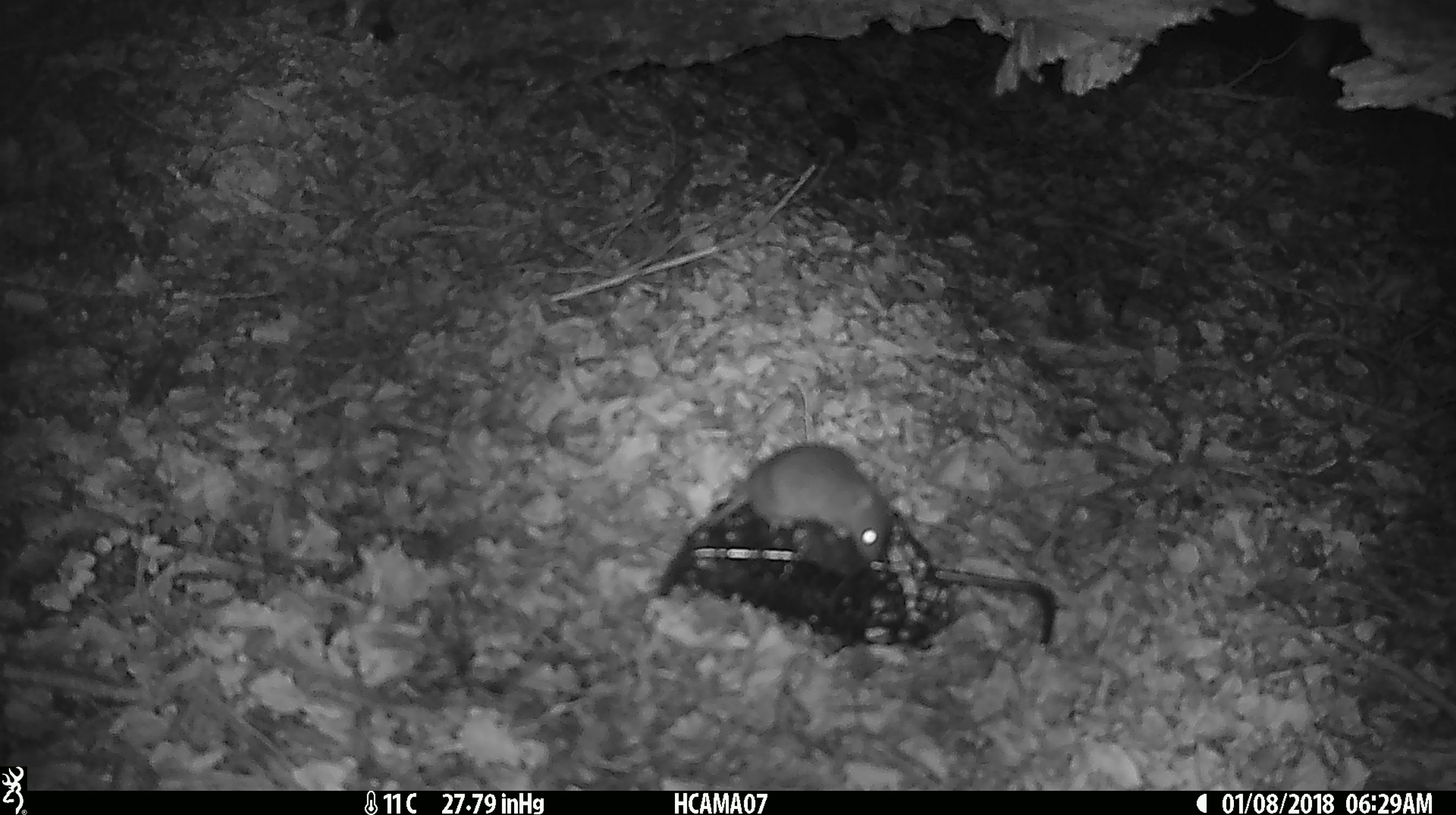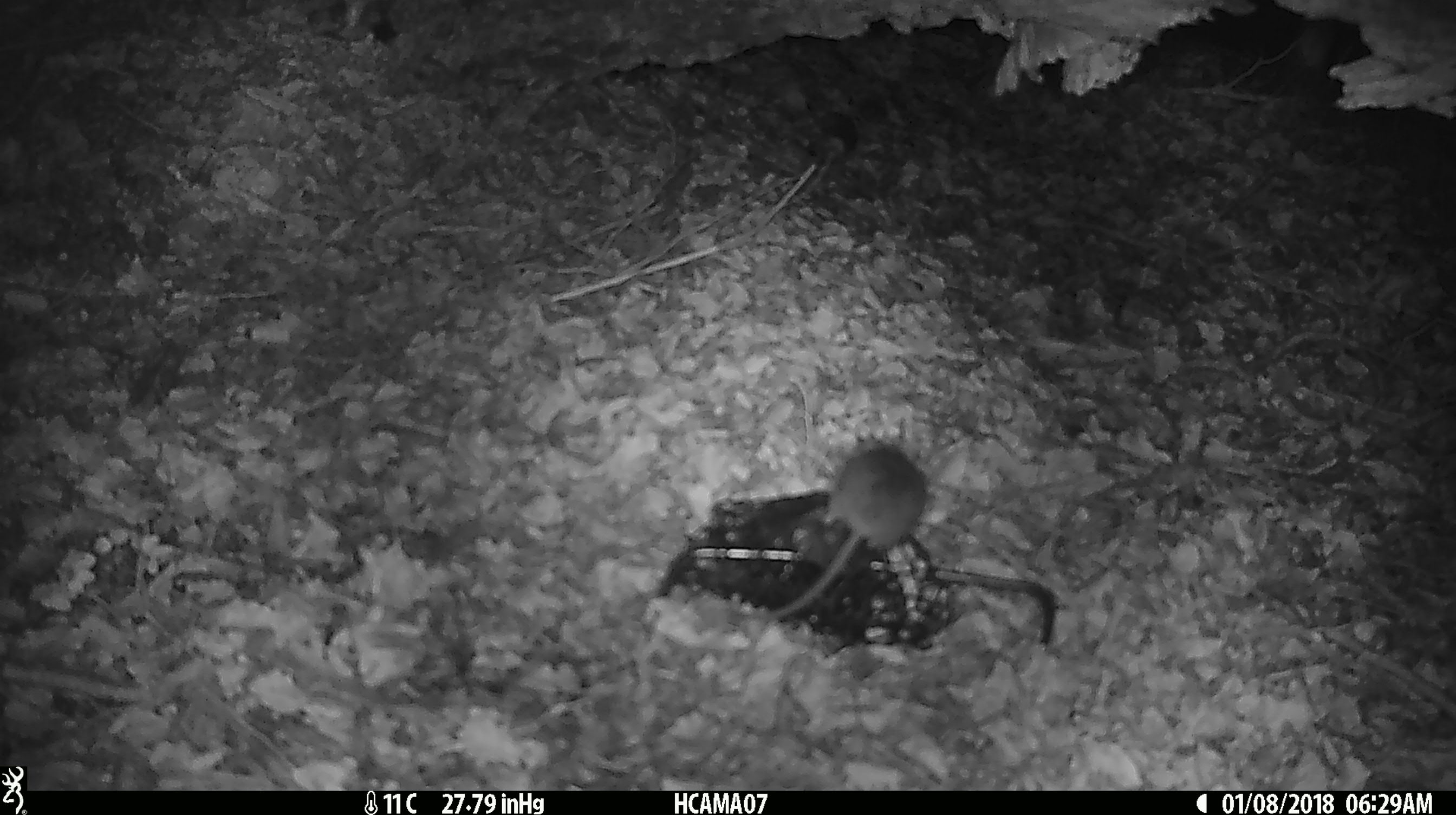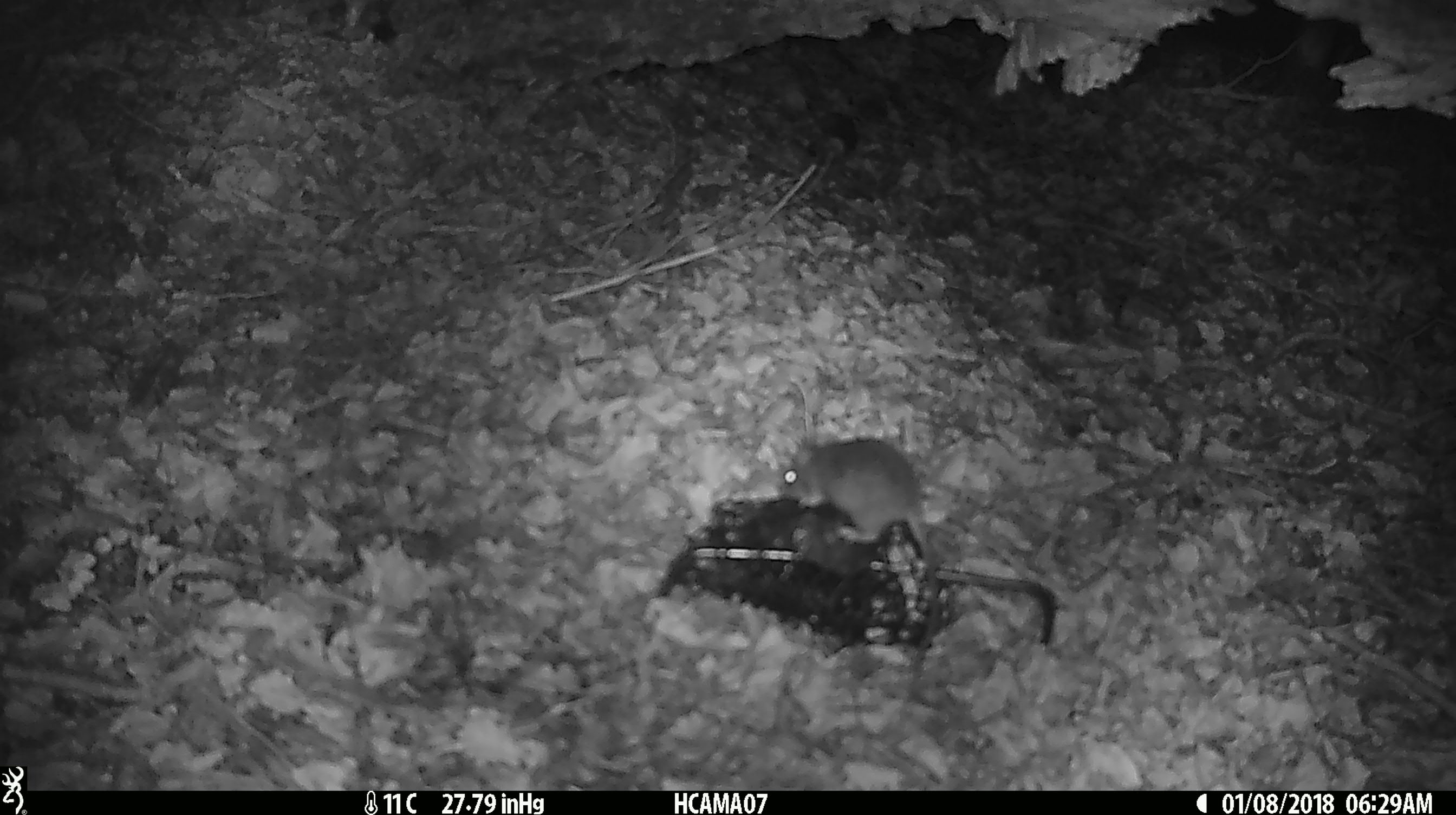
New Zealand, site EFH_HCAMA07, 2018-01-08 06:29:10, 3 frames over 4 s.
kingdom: Animalia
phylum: Chordata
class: Mammalia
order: Rodentia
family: Muridae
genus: Mus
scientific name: Mus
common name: mouse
Mouse (Mus).